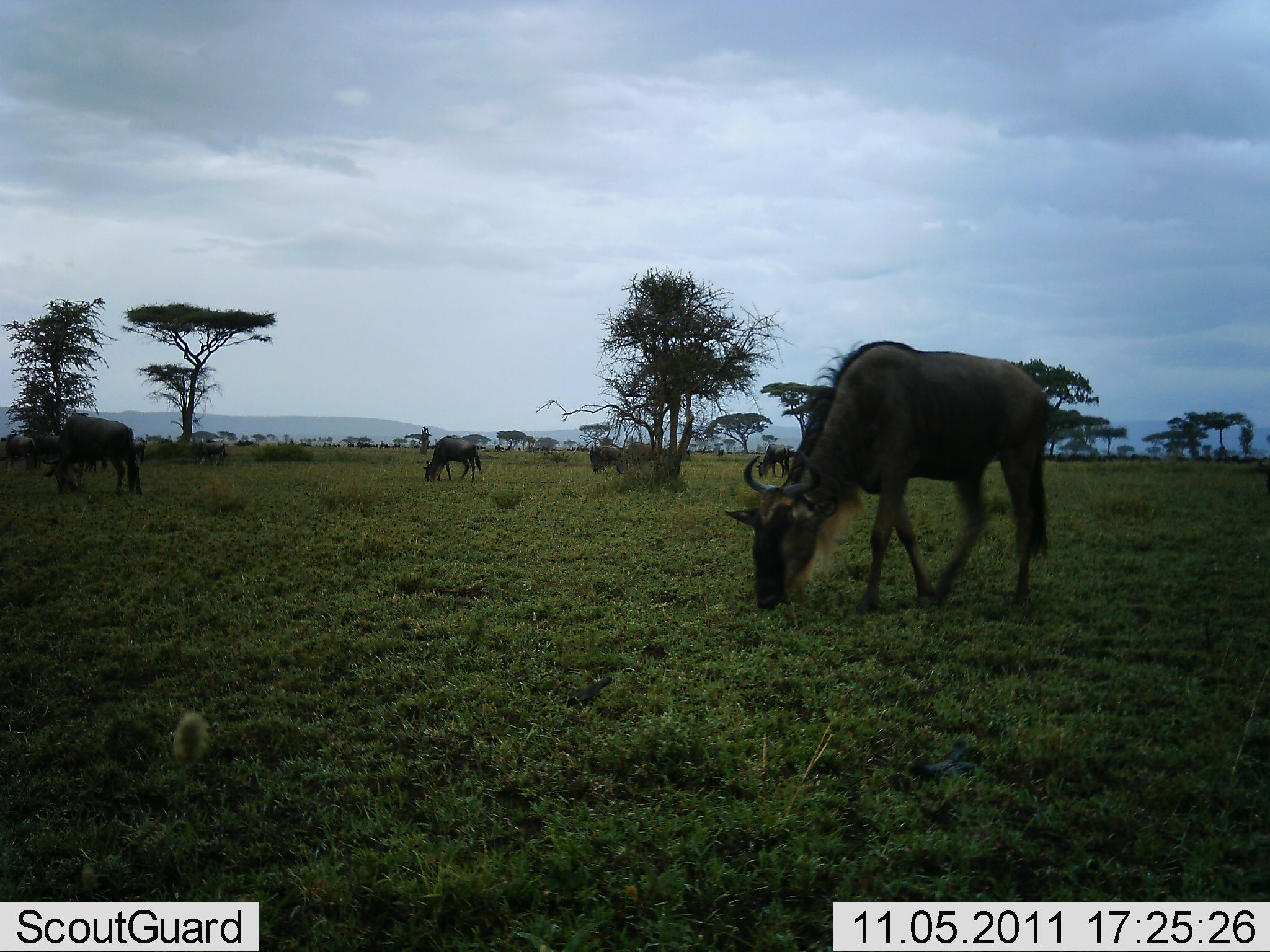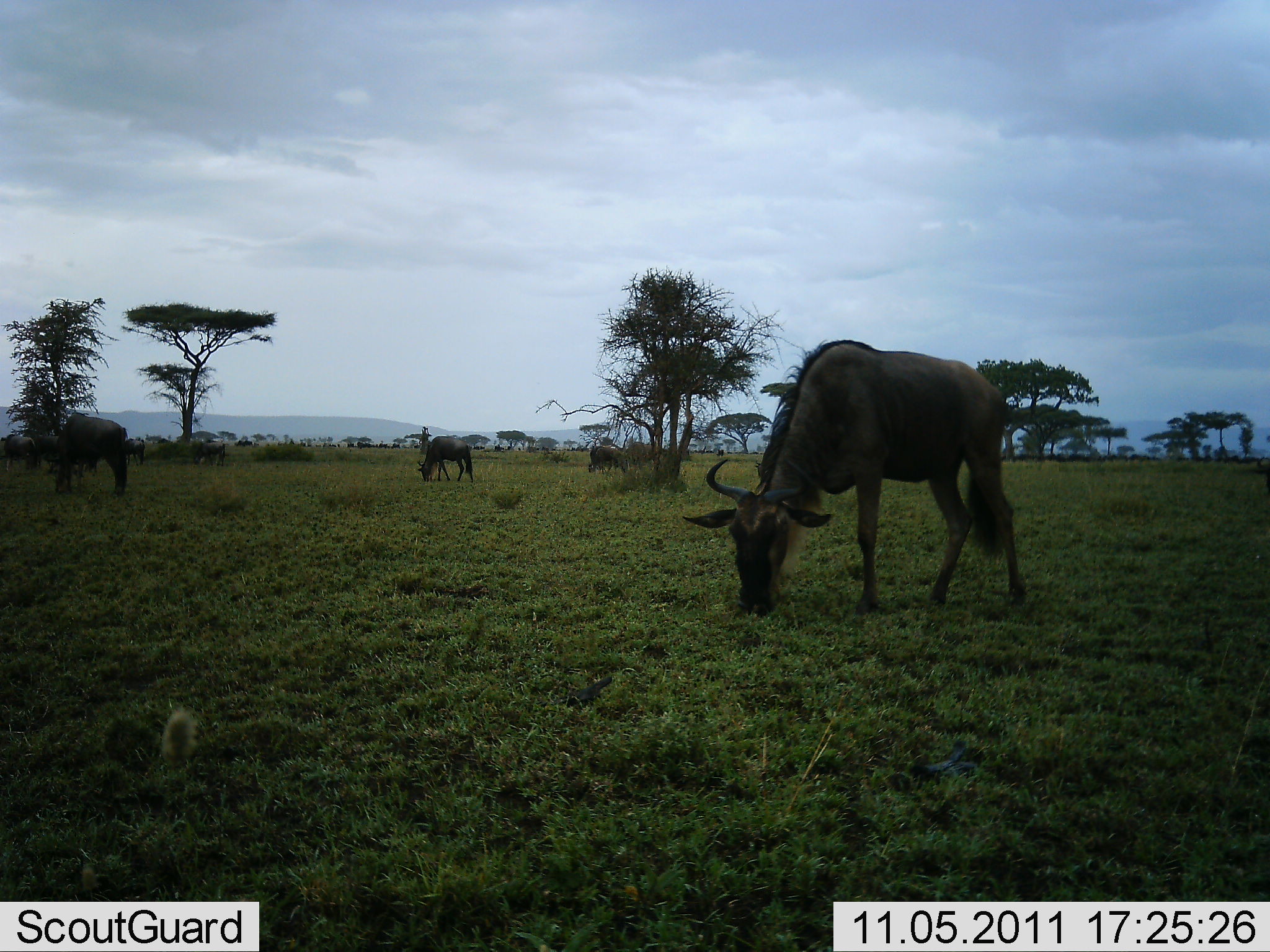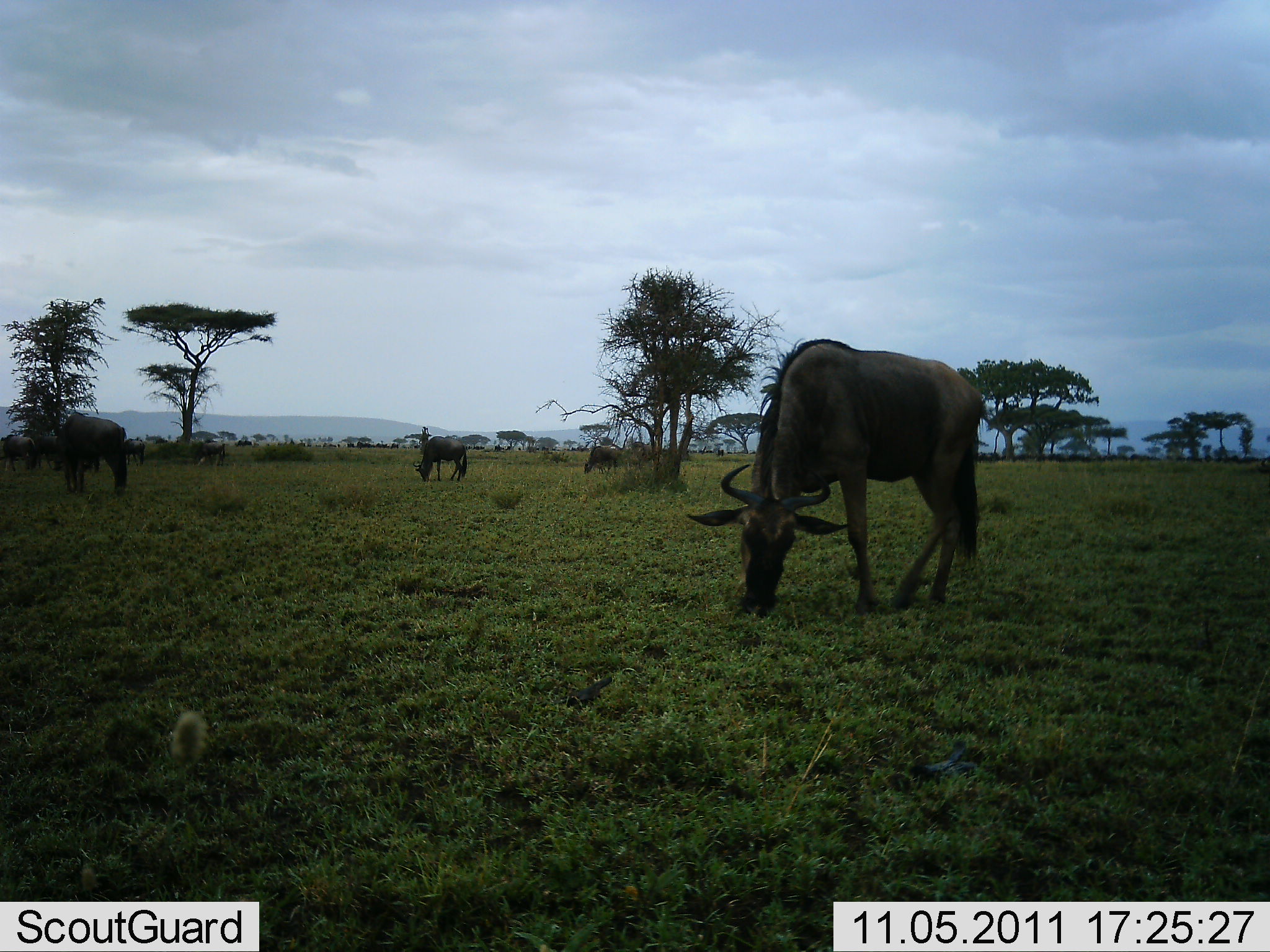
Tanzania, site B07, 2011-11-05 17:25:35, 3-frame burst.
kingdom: Animalia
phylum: Chordata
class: Mammalia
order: Artiodactyla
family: Bovidae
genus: Connochaetes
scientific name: Connochaetes taurinus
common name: blue wildebeest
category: wildebeest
Wildebeest (blue wildebeest) (Connochaetes taurinus), count 5. Behavior (volunteer vote fractions): standing 56%, resting 0%, moving 12%, interacting 0%. Young present (vote fraction): 0%. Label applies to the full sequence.